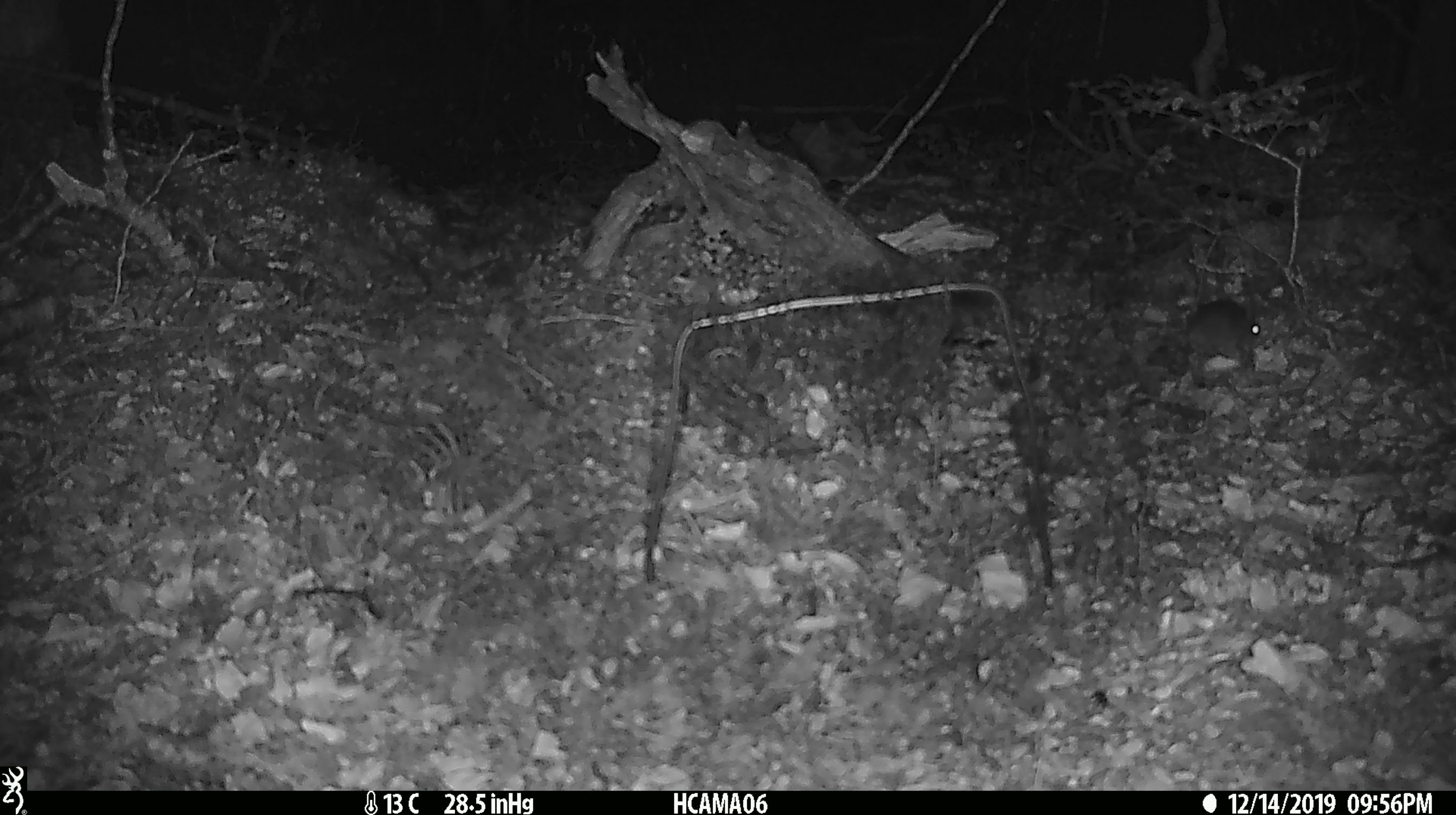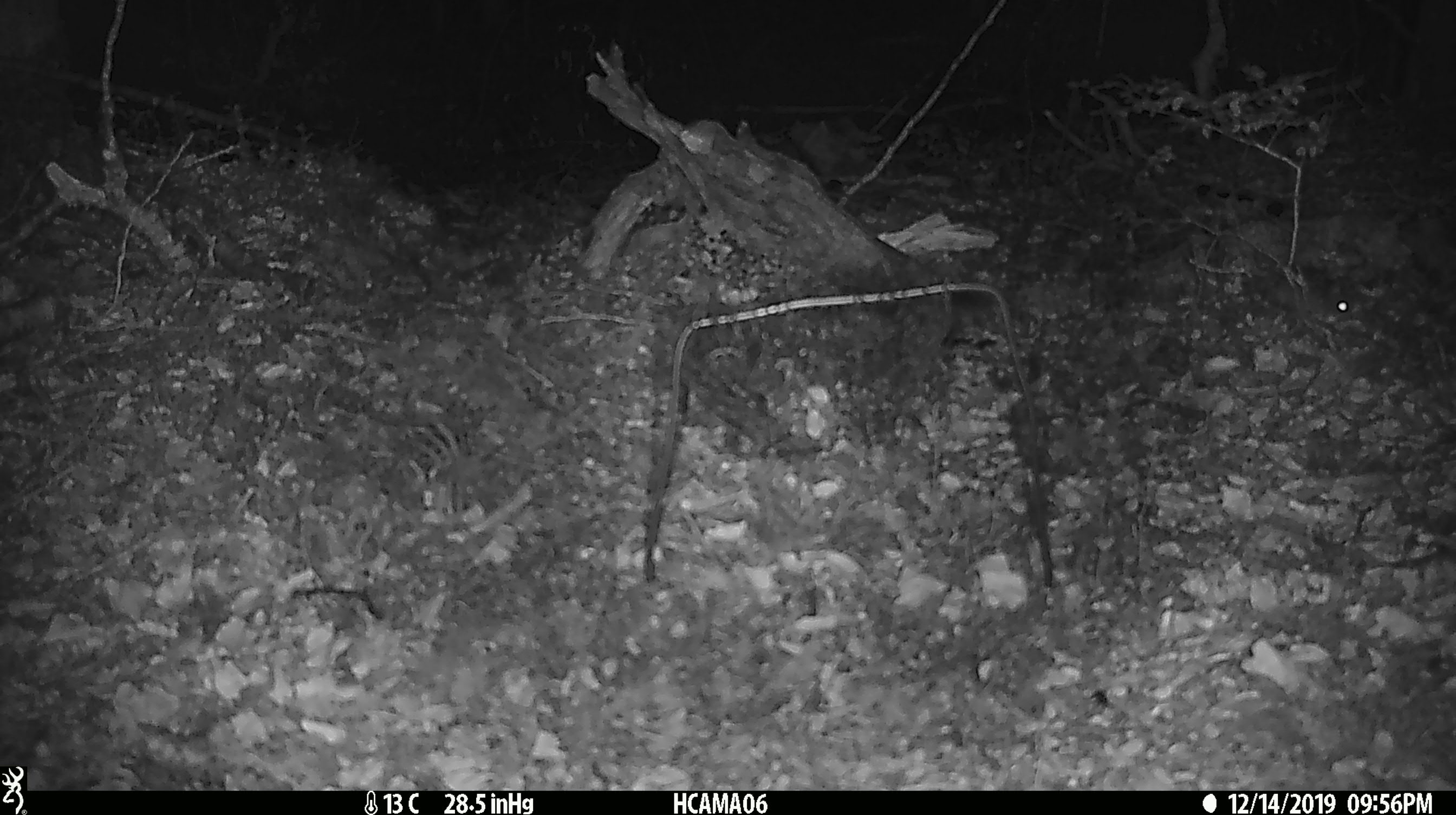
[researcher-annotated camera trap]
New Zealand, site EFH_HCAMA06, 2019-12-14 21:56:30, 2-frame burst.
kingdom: Animalia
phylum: Chordata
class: Mammalia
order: Rodentia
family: Muridae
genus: Mus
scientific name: Mus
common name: mouse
Mouse (Mus).